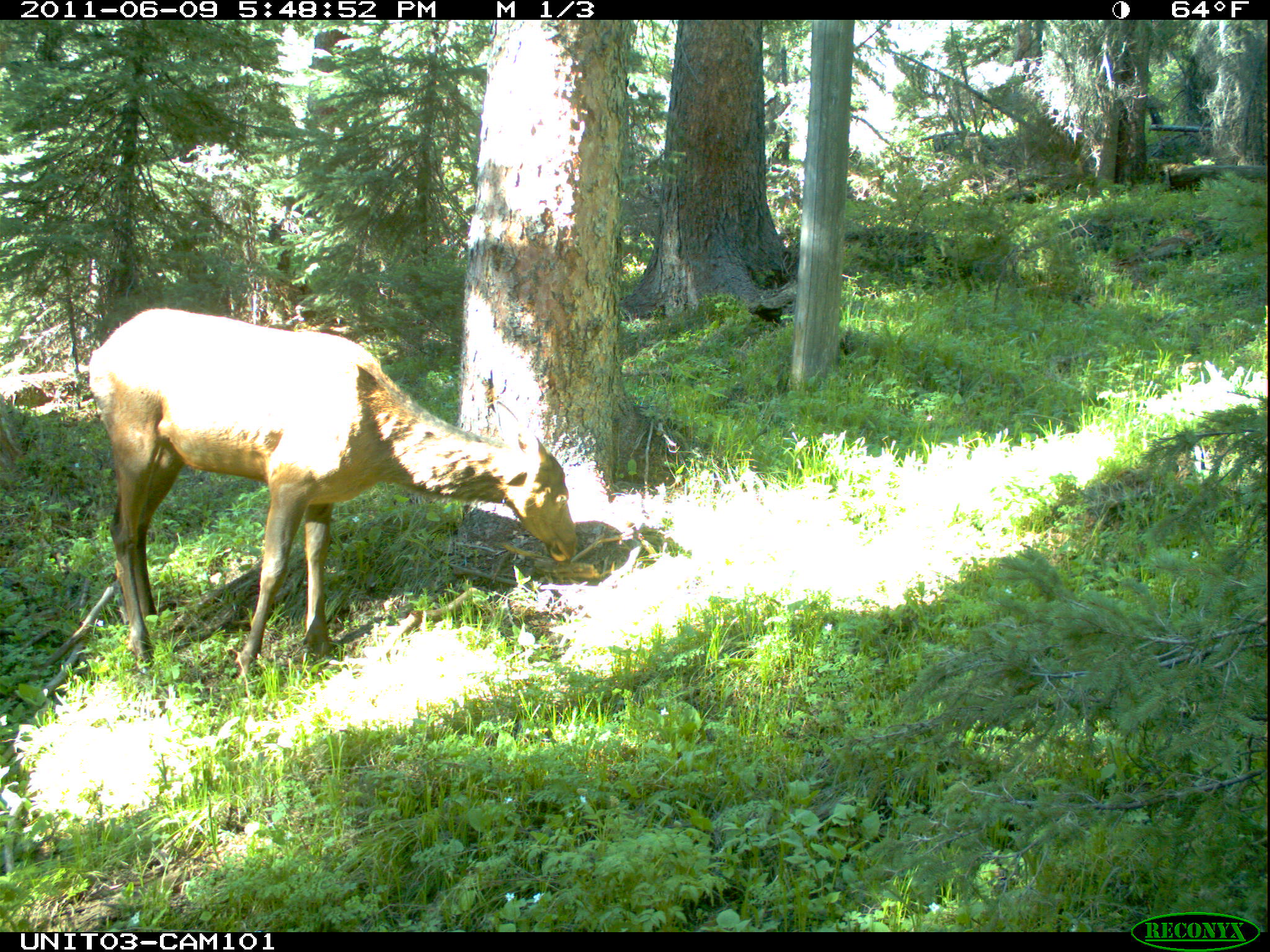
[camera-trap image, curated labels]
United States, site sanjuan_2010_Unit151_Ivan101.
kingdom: Animalia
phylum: Chordata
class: Mammalia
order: Artiodactyla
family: Cervidae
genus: Cervus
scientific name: Cervus elaphus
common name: red deer